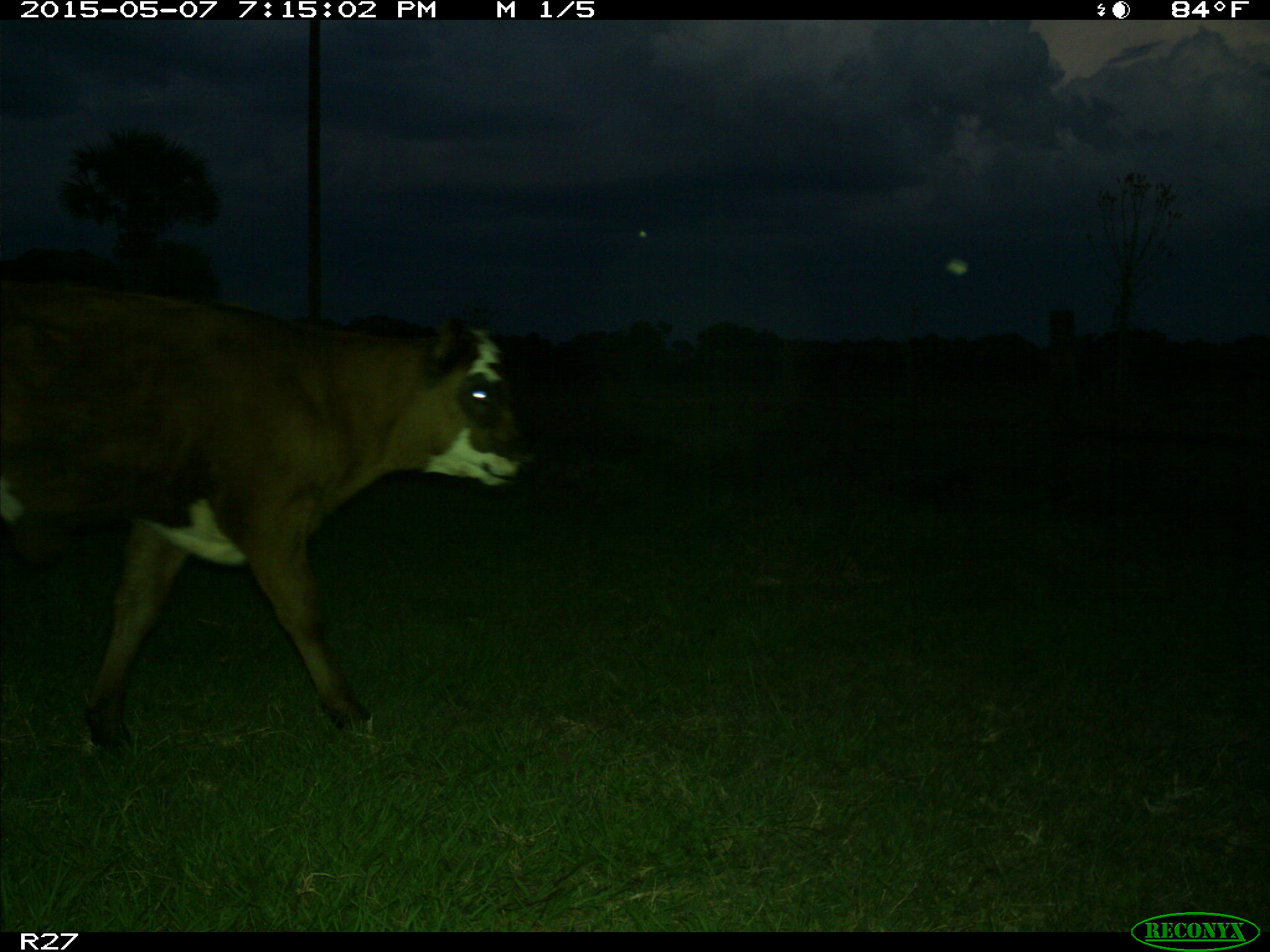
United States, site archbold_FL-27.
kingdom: Animalia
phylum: Chordata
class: Mammalia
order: Artiodactyla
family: Bovidae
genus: Bos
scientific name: Bos taurus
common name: domestic cow